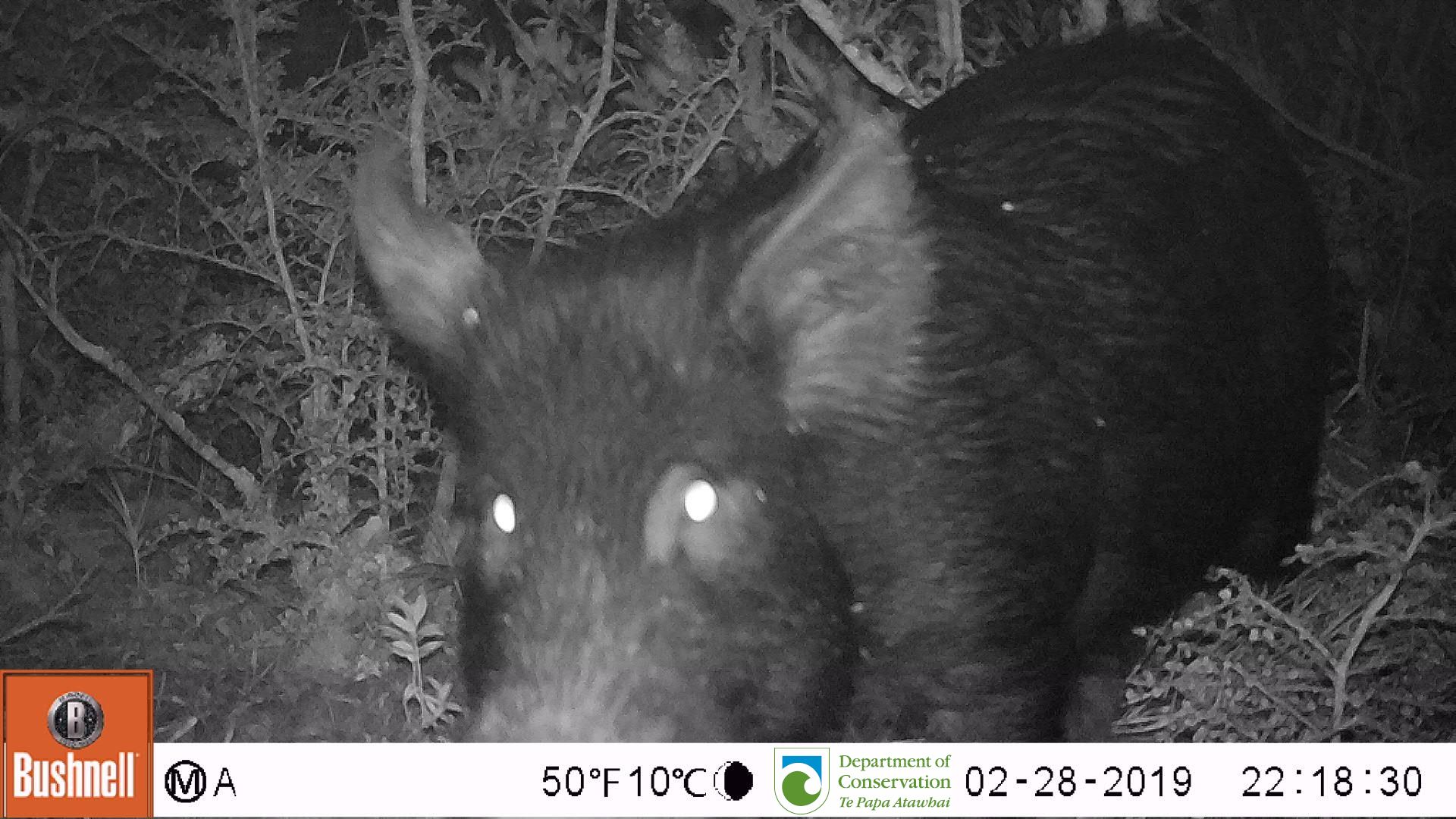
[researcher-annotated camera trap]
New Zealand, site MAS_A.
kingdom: Animalia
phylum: Chordata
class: Mammalia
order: Artiodactyla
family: Suidae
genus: Sus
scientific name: Sus scrofa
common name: pig